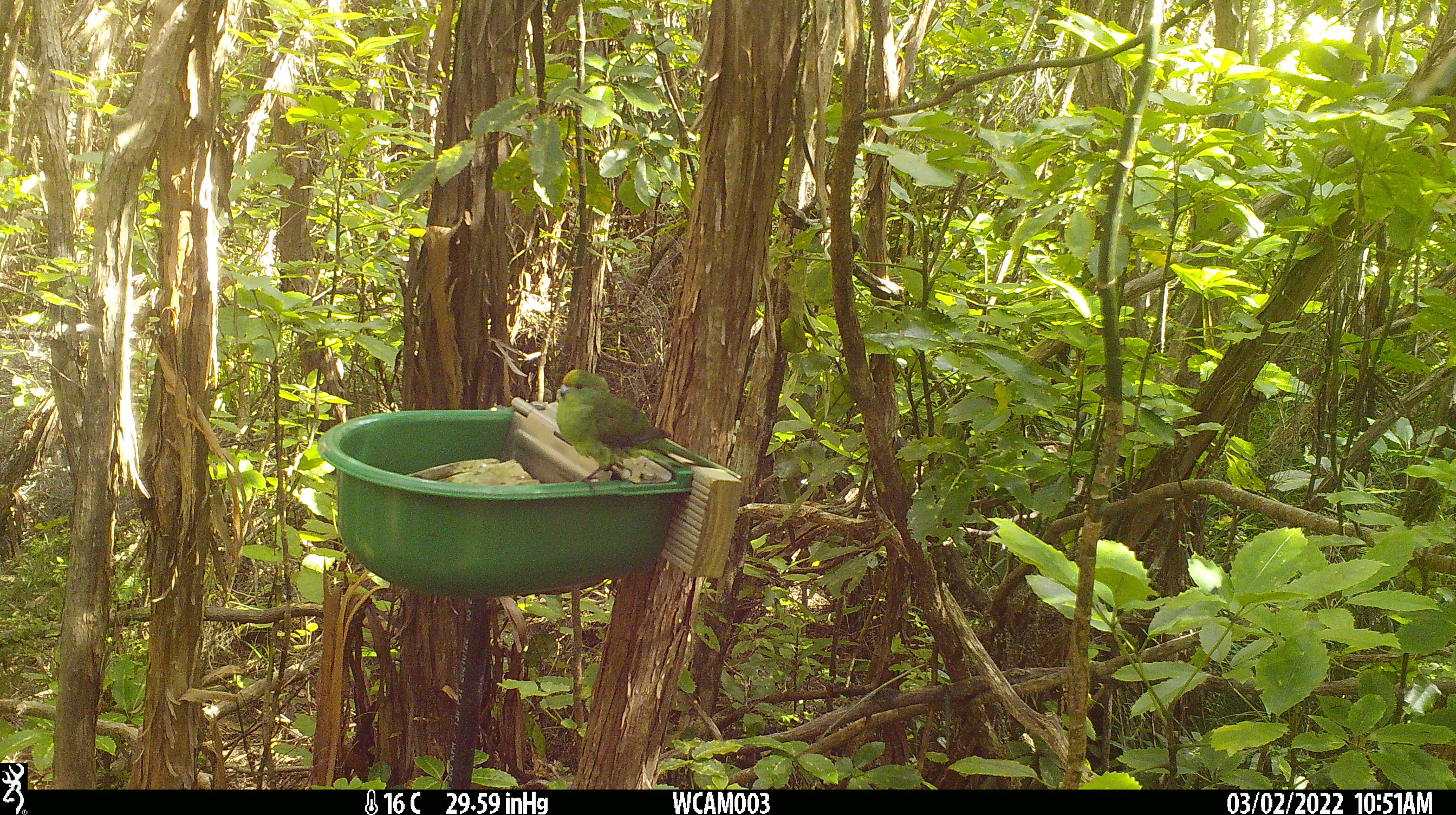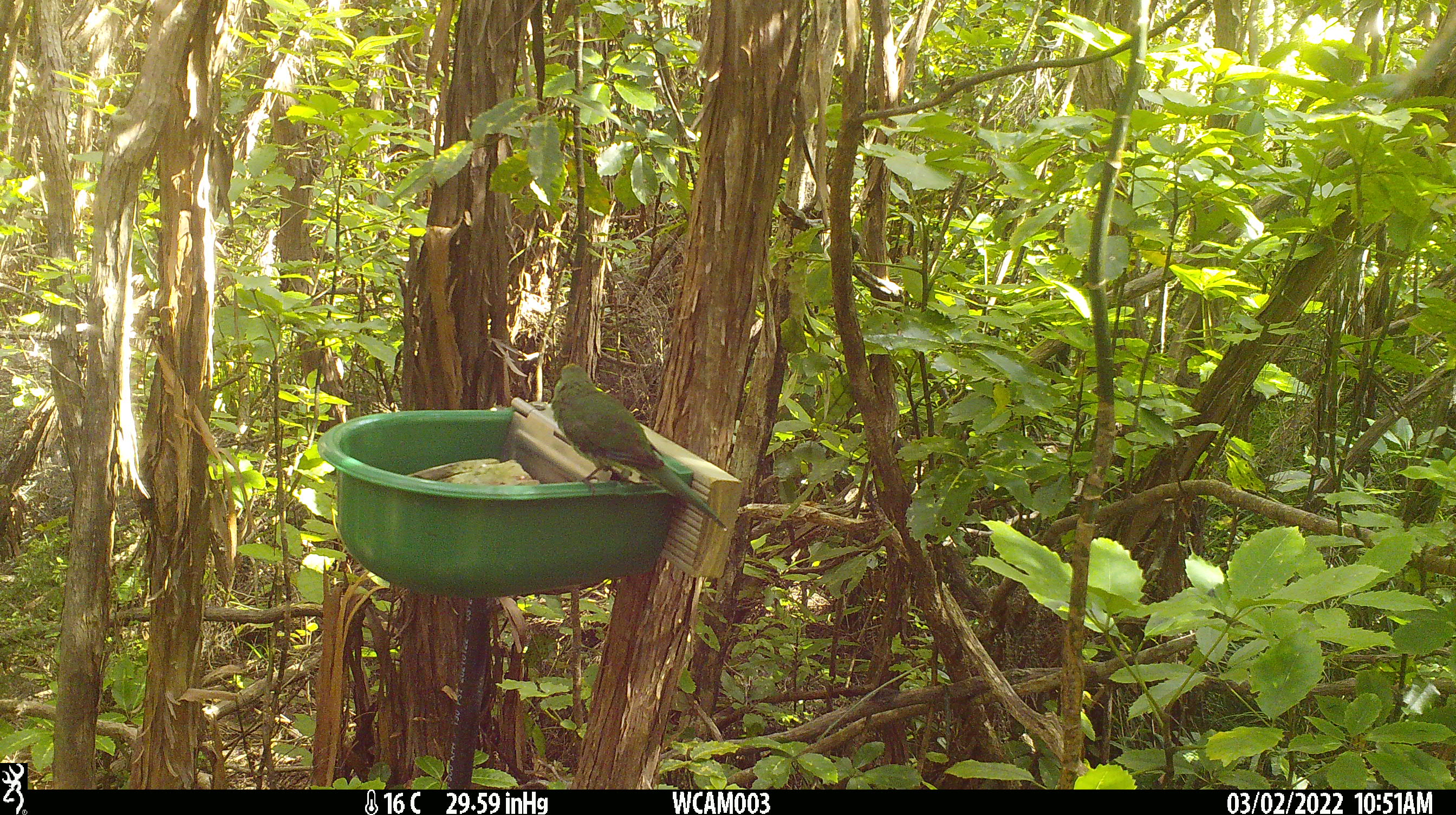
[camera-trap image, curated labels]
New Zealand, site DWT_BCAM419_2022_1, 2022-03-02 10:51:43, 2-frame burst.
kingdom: Animalia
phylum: Chordata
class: Aves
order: Psittaciformes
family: Psittaculidae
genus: Cyanoramphus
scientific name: Cyanoramphus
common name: parakeet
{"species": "parakeet (Cyanoramphus)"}